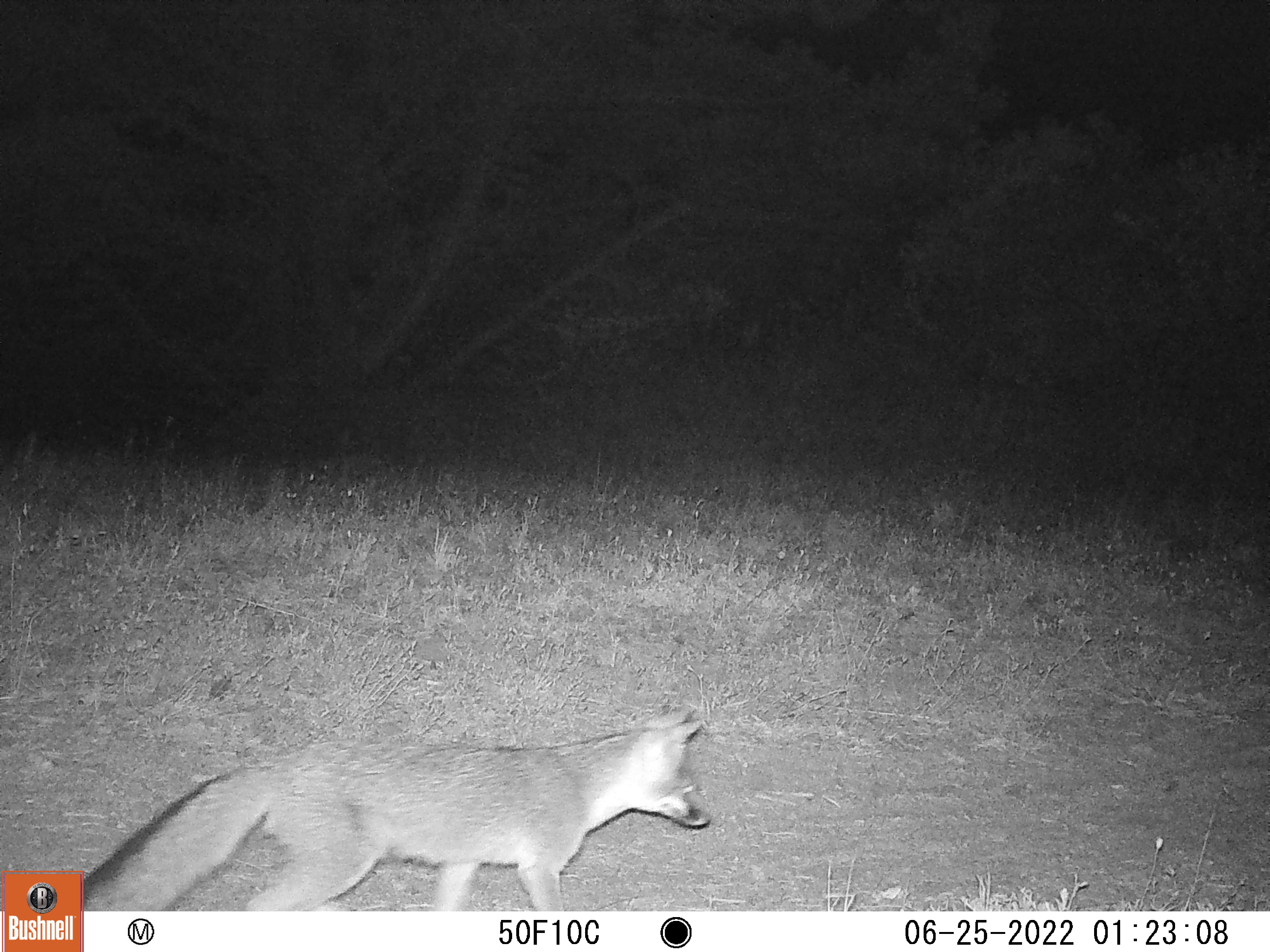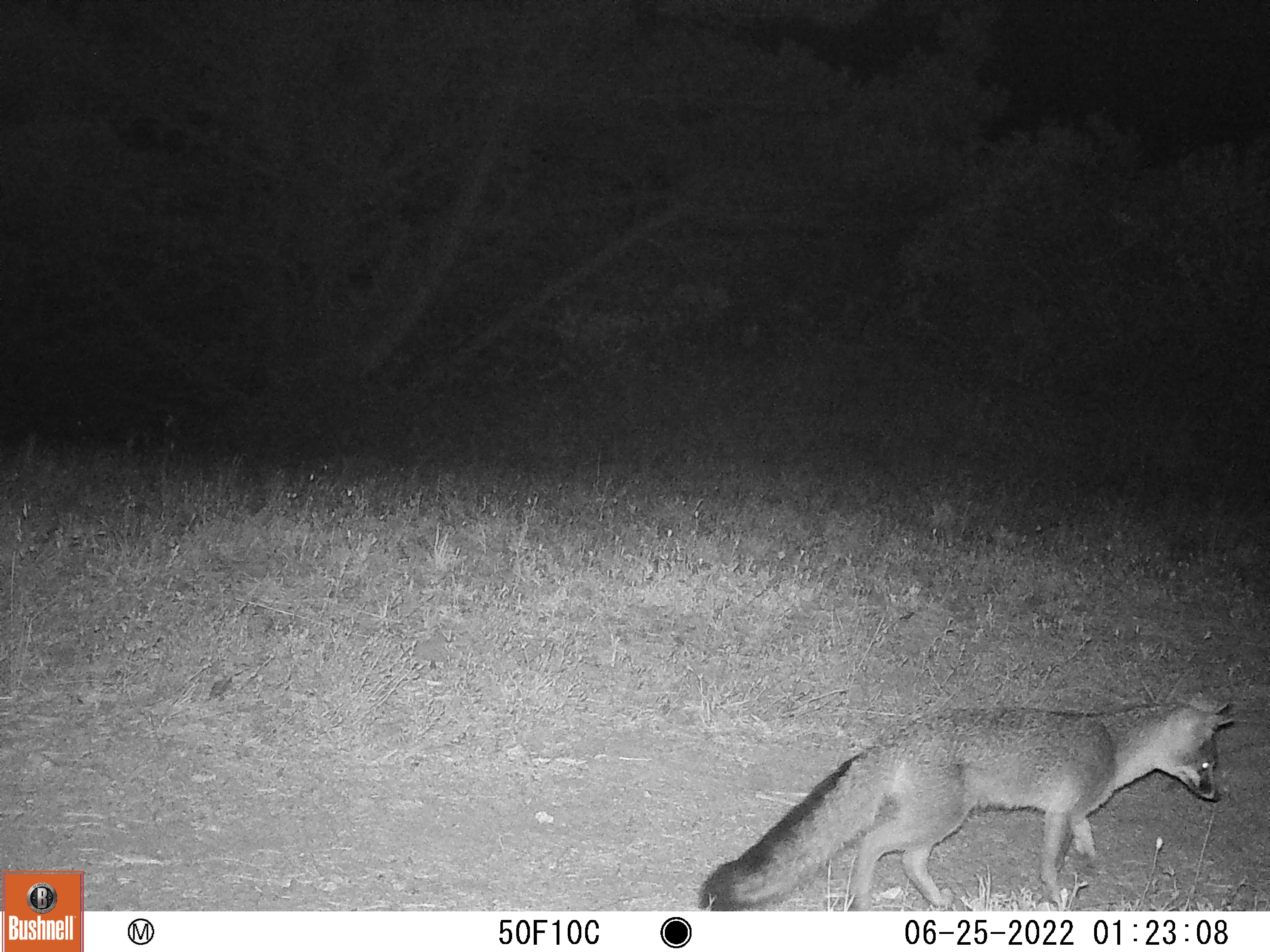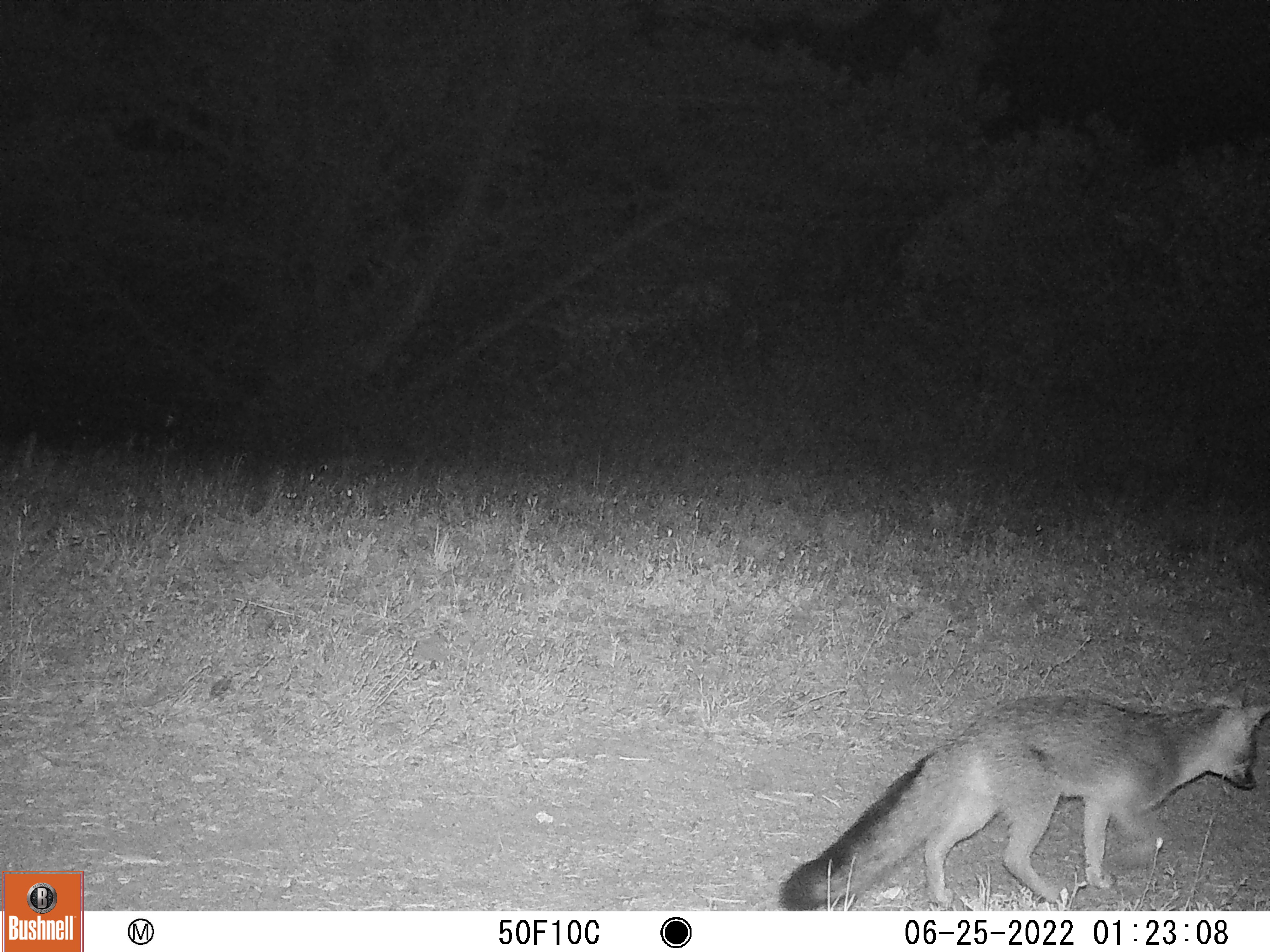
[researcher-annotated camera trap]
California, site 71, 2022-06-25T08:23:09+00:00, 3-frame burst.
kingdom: Animalia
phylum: Chordata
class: Mammalia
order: Carnivora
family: Canidae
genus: Urocyon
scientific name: Urocyon cinereoargenteus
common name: gray fox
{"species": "gray fox (Urocyon cinereoargenteus)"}